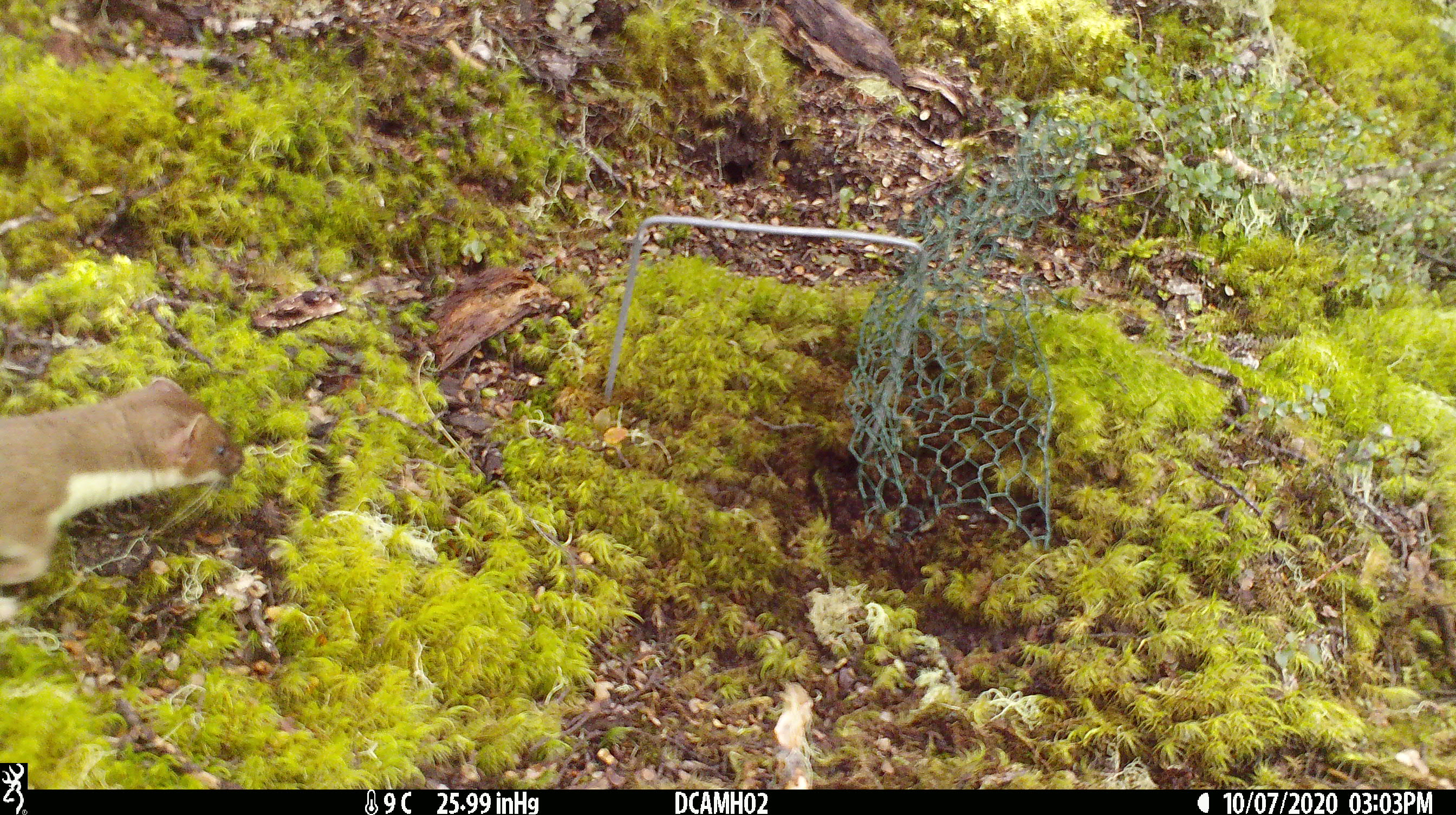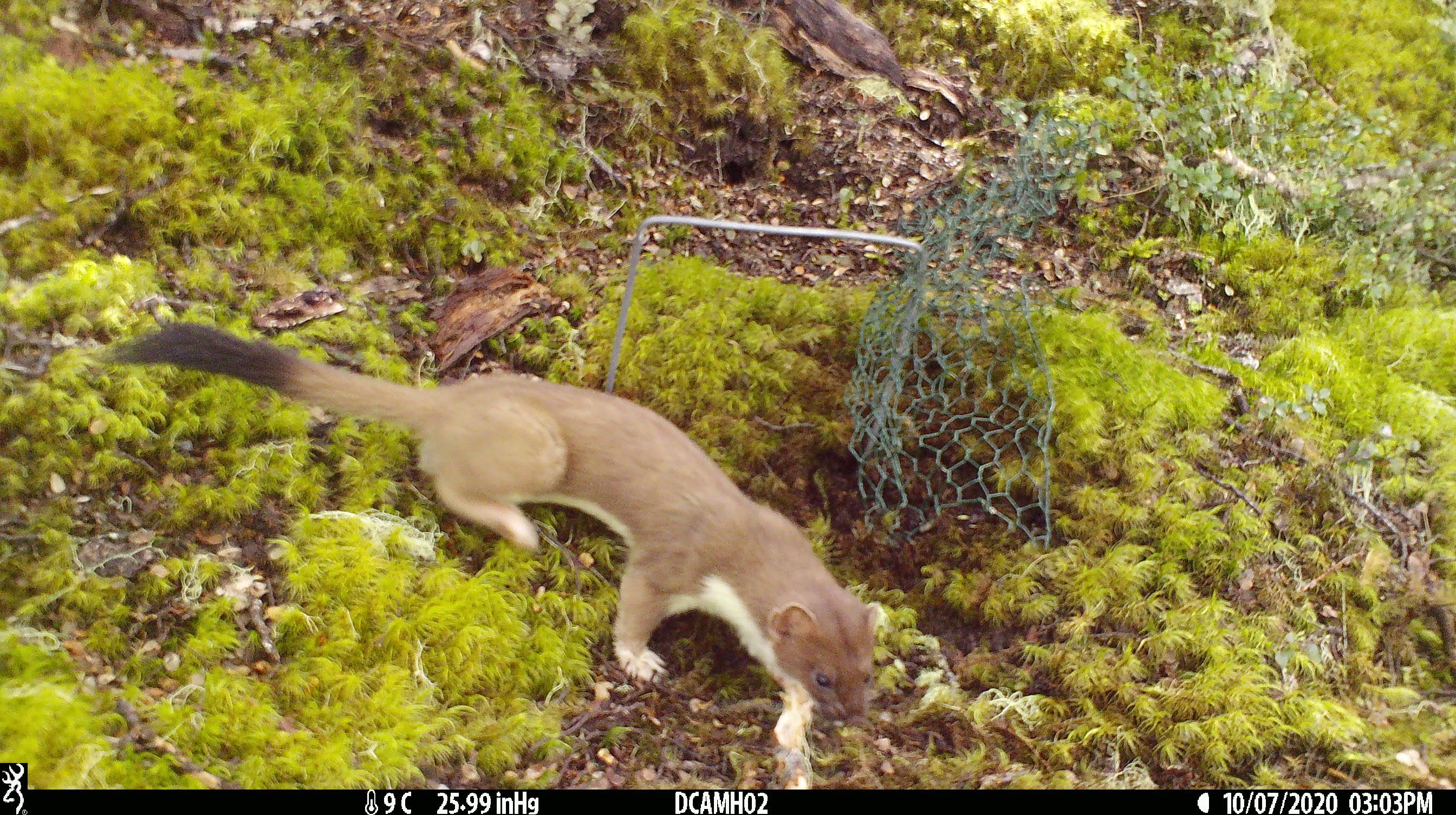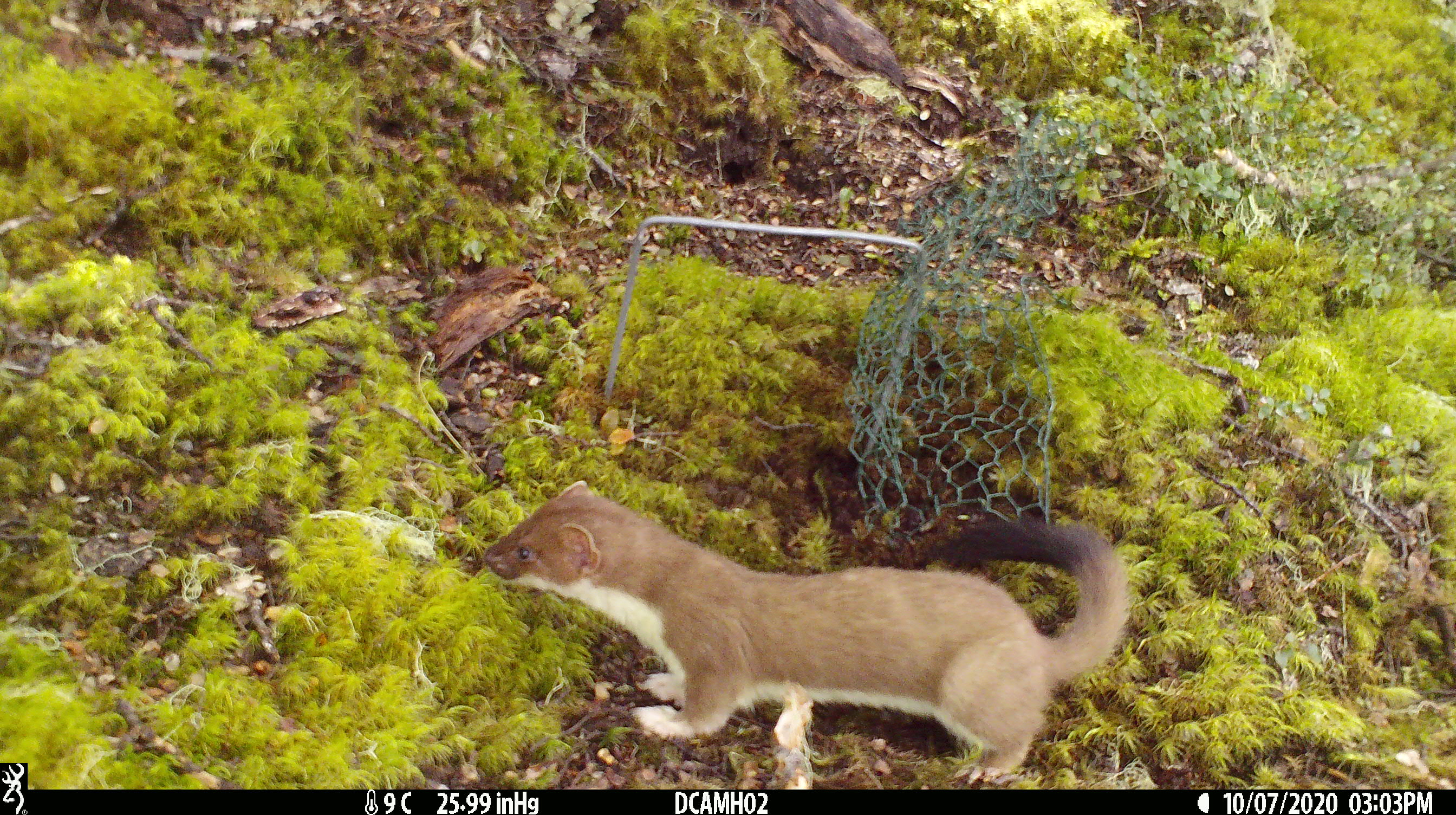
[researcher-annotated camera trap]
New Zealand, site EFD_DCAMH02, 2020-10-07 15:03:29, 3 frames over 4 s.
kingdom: Animalia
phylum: Chordata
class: Mammalia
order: Carnivora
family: Mustelidae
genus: Mustela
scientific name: Mustela erminea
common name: stoat